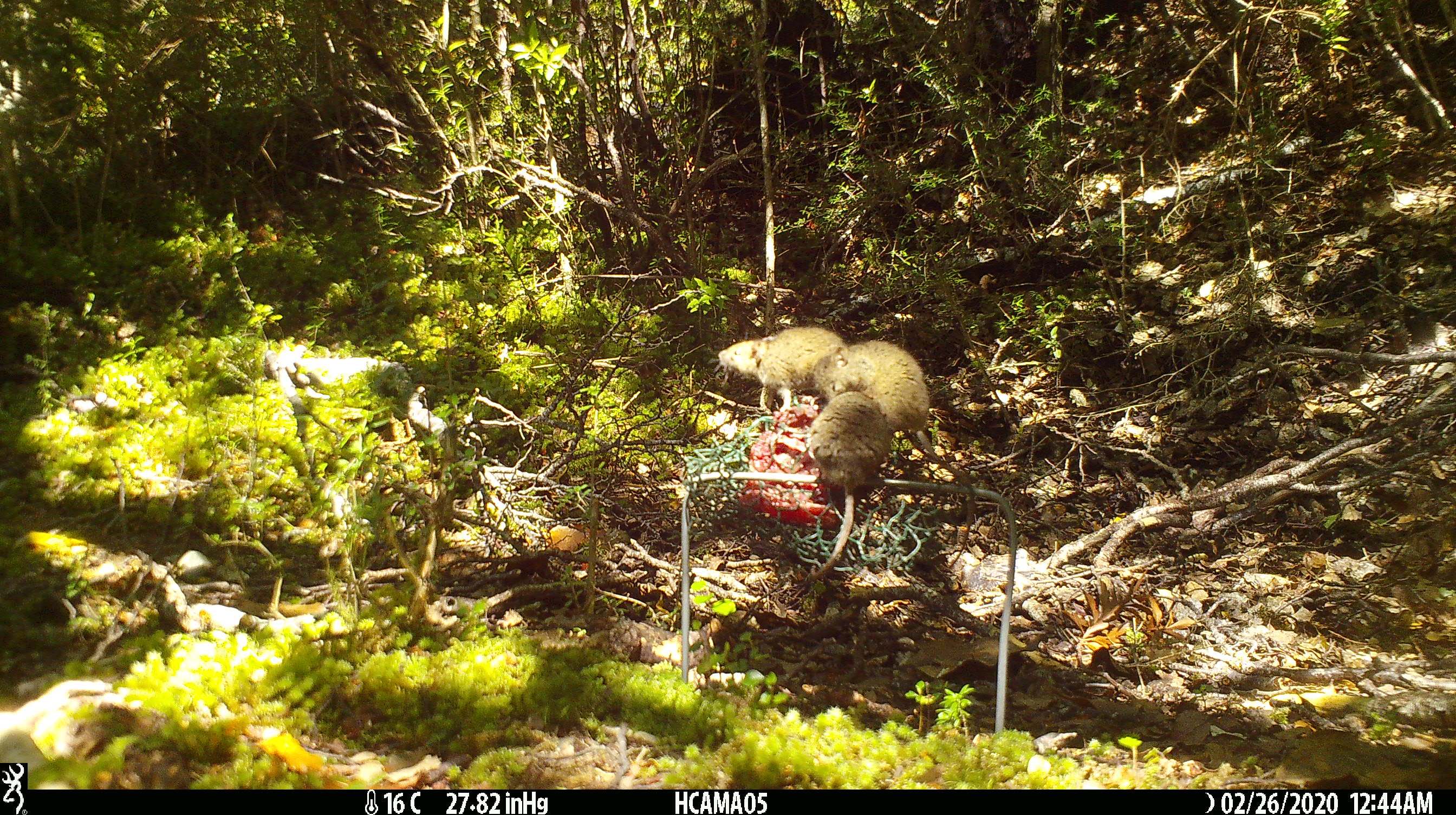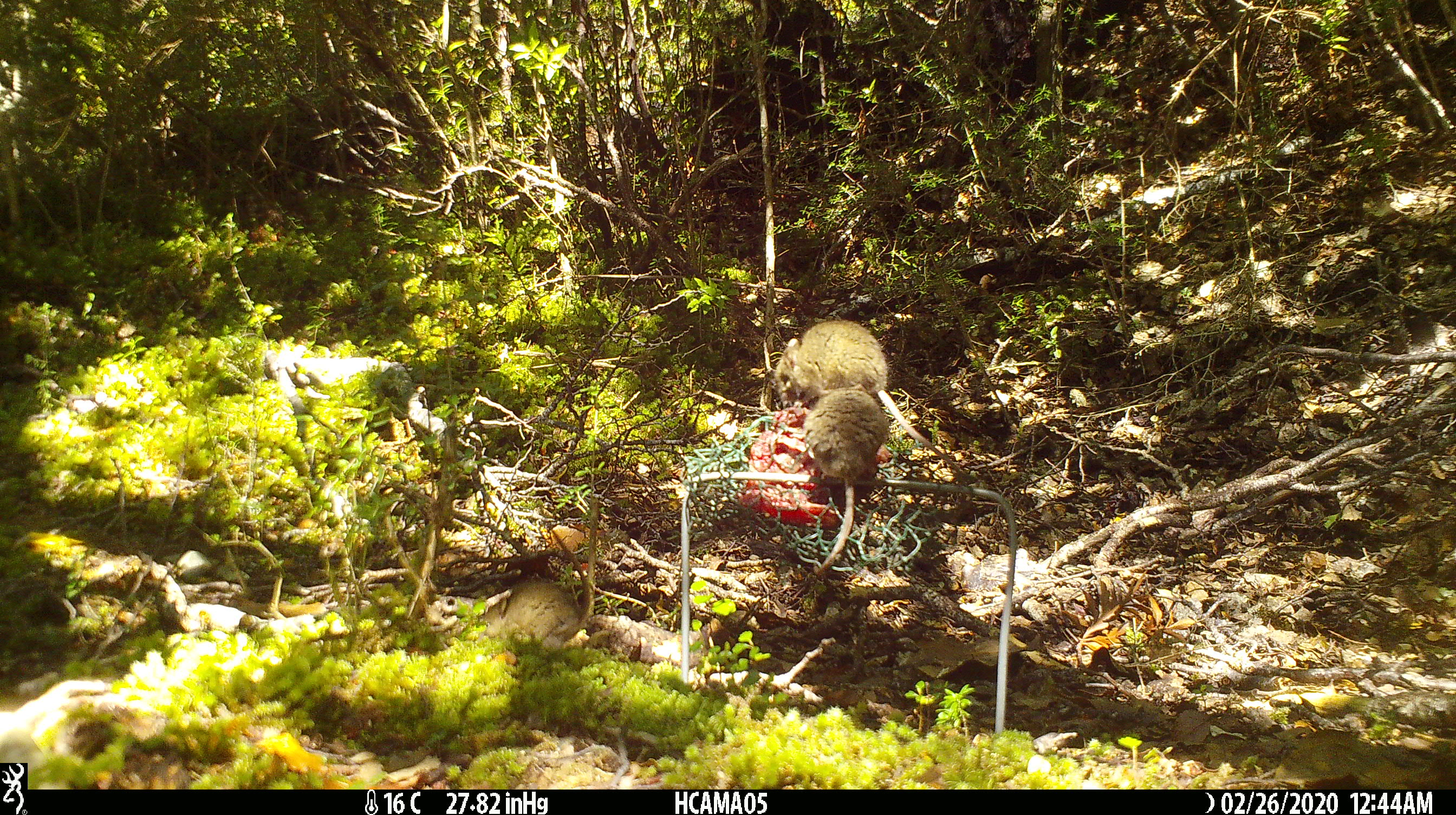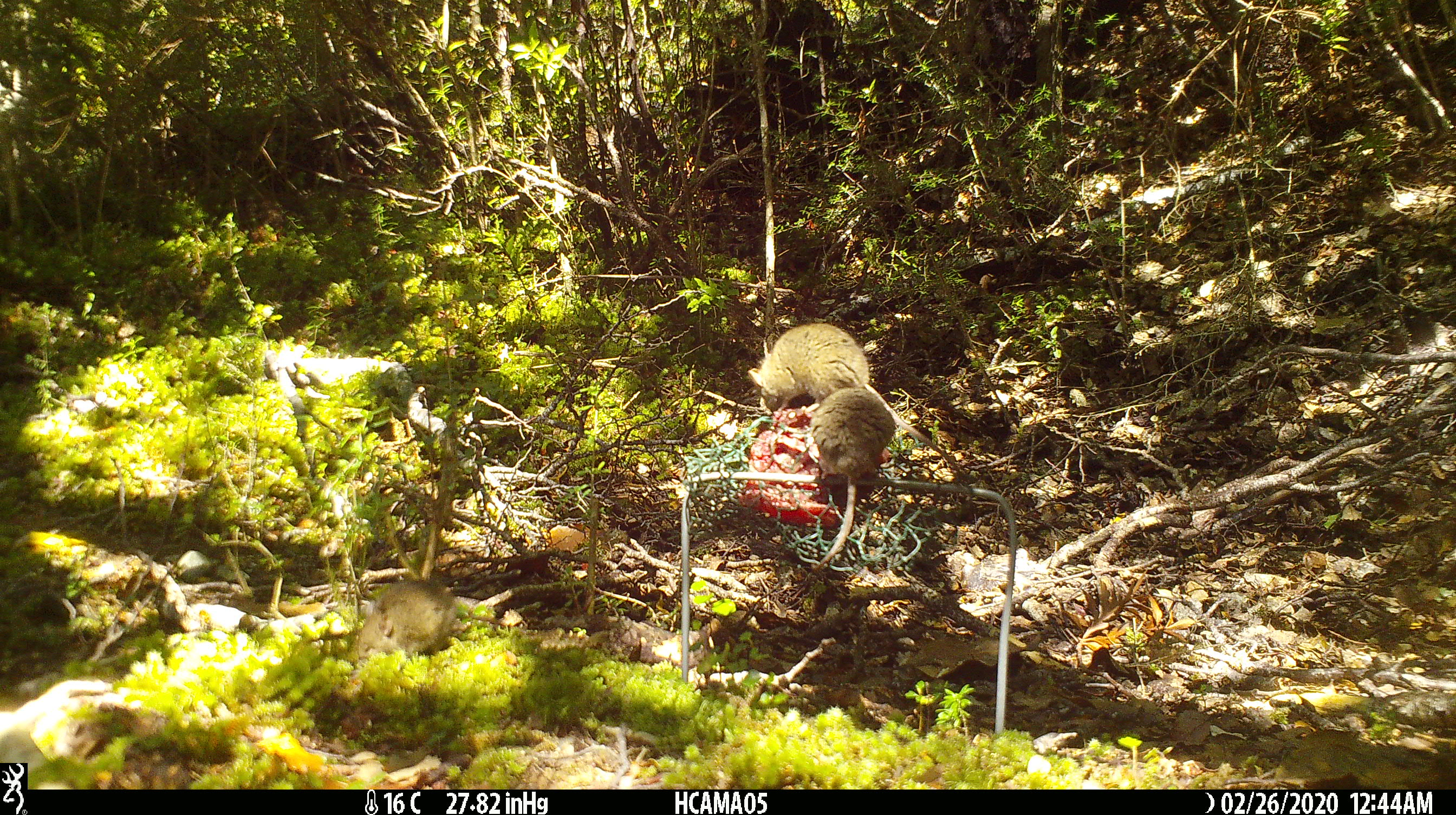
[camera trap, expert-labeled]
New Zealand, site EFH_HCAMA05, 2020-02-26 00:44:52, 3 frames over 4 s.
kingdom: Animalia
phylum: Chordata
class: Mammalia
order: Rodentia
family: Muridae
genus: Mus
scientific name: Mus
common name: mouse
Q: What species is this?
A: Mouse (Mus).